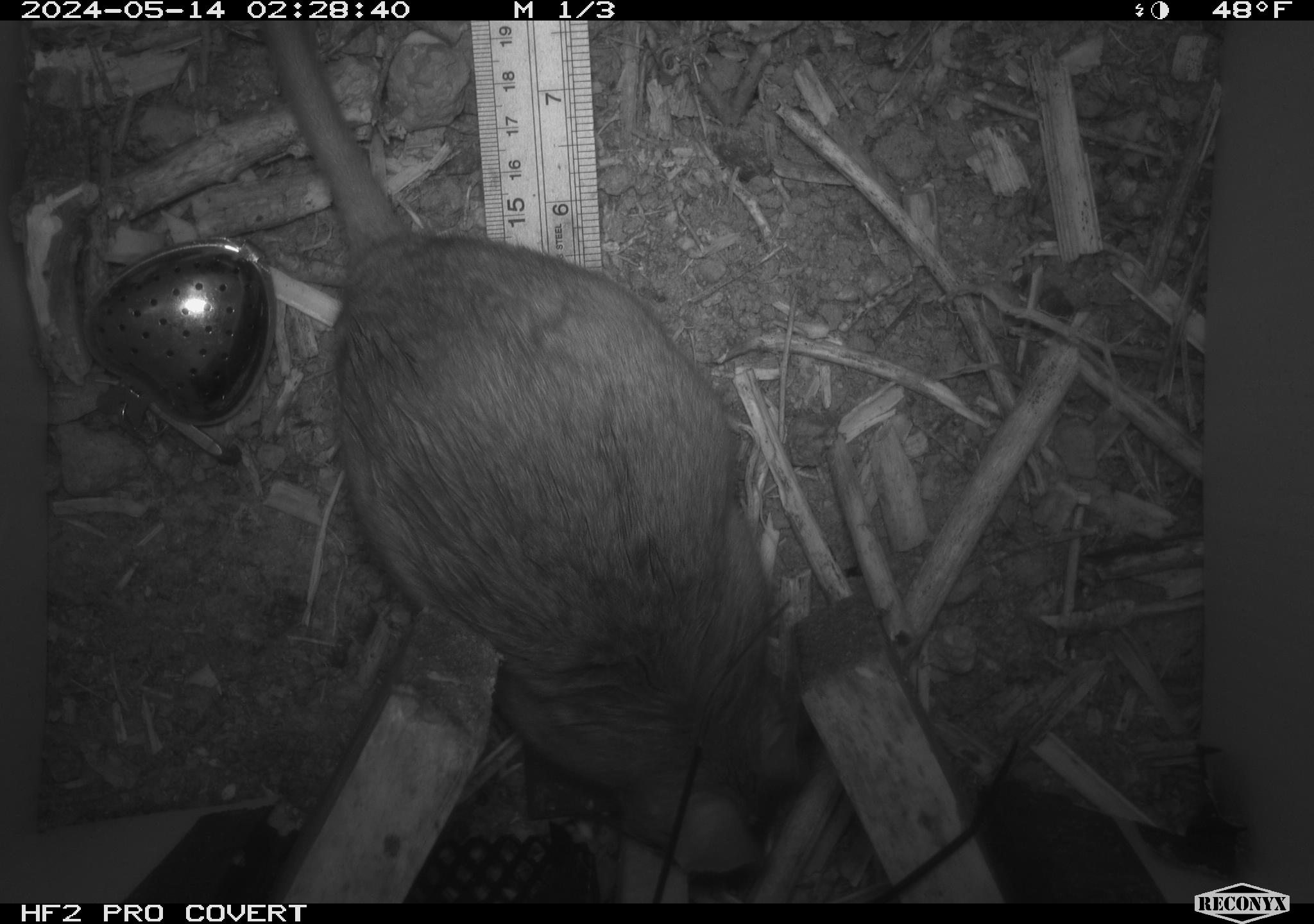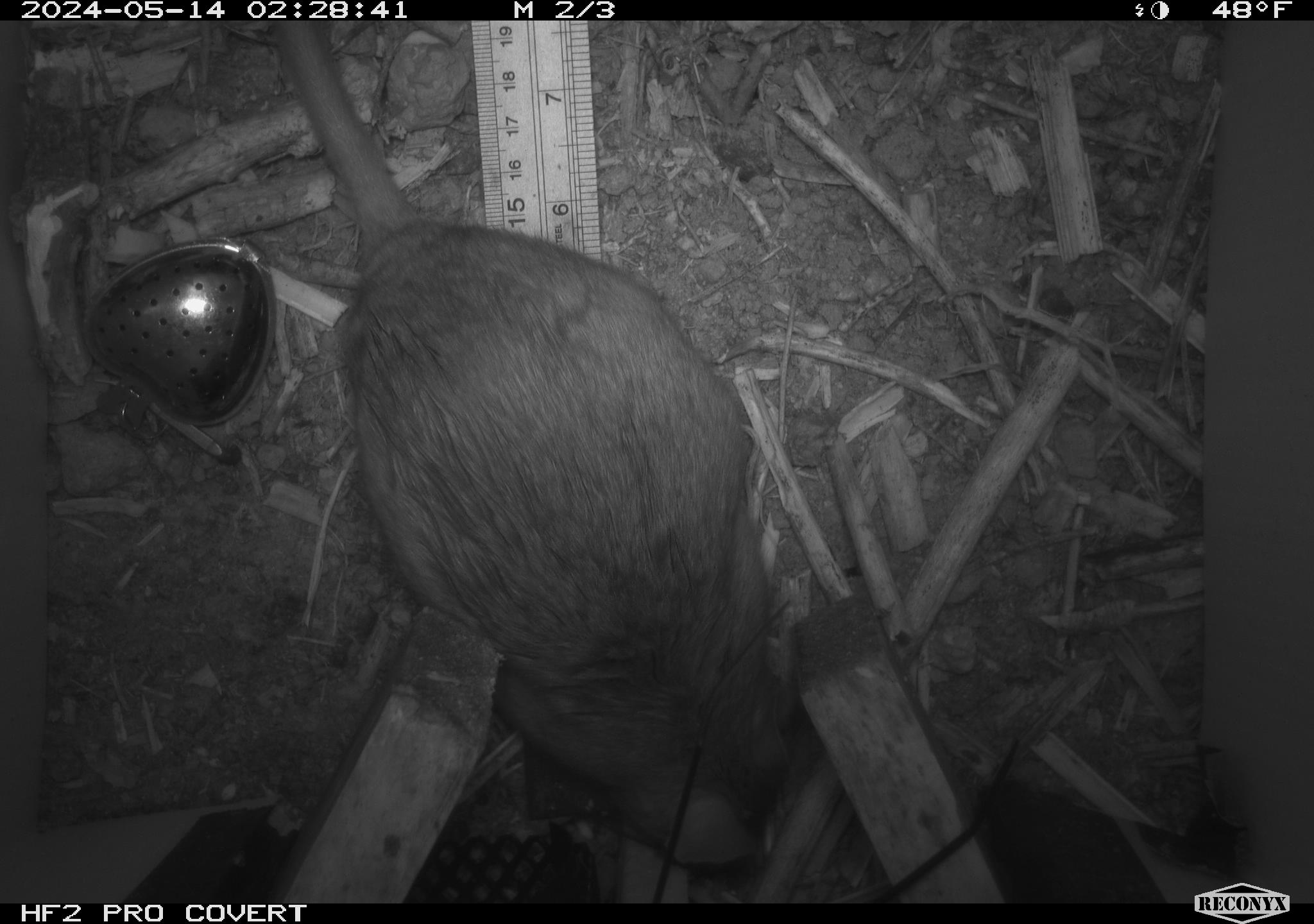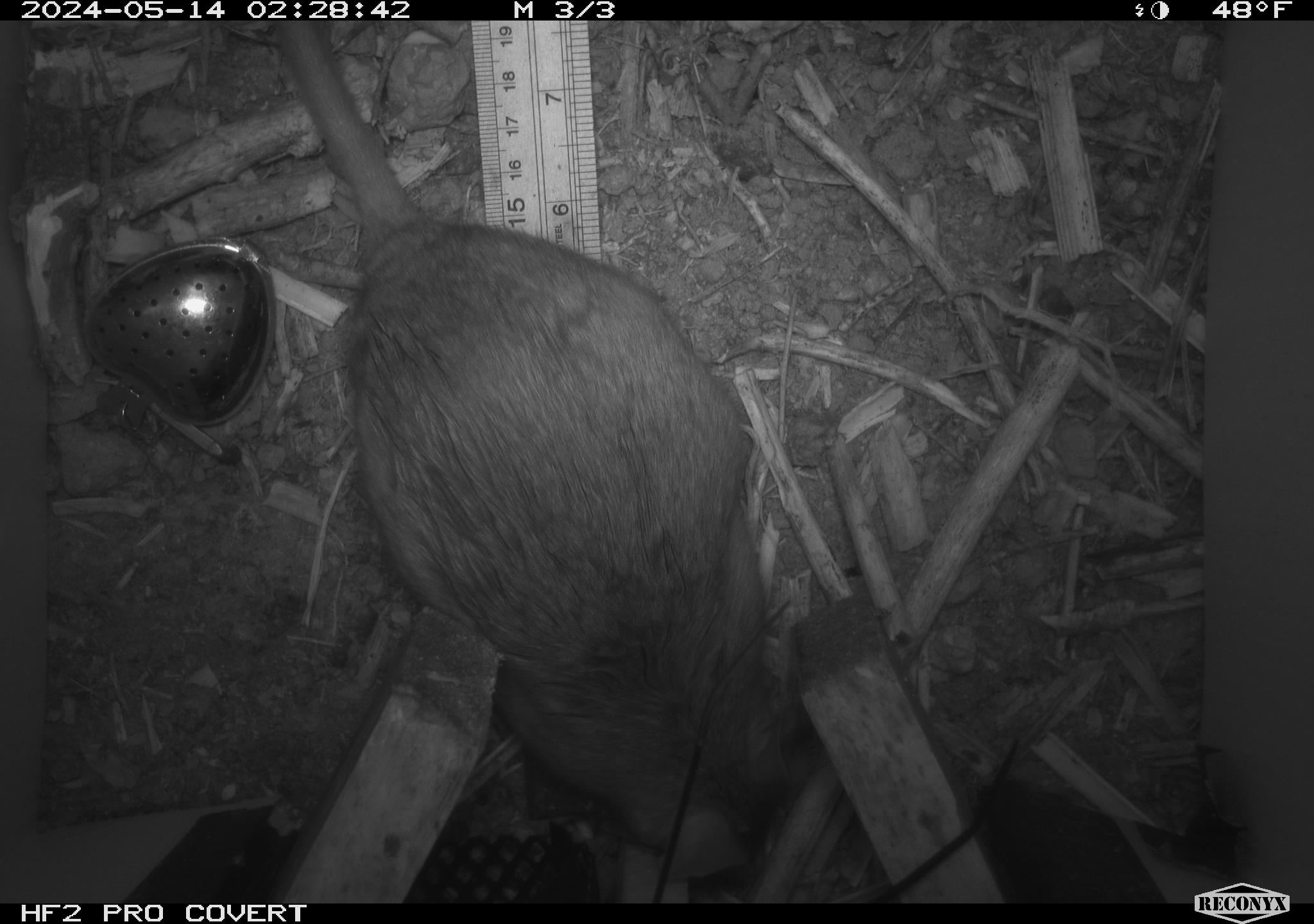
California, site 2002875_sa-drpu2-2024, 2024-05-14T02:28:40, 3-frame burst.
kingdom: Animalia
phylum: Chordata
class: Mammalia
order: Rodentia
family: Cricetidae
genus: Neotoma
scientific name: Neotoma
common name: pack rat or woodrat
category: neotoma species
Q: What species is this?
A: Neotoma species (pack rat or woodrat) (Neotoma).